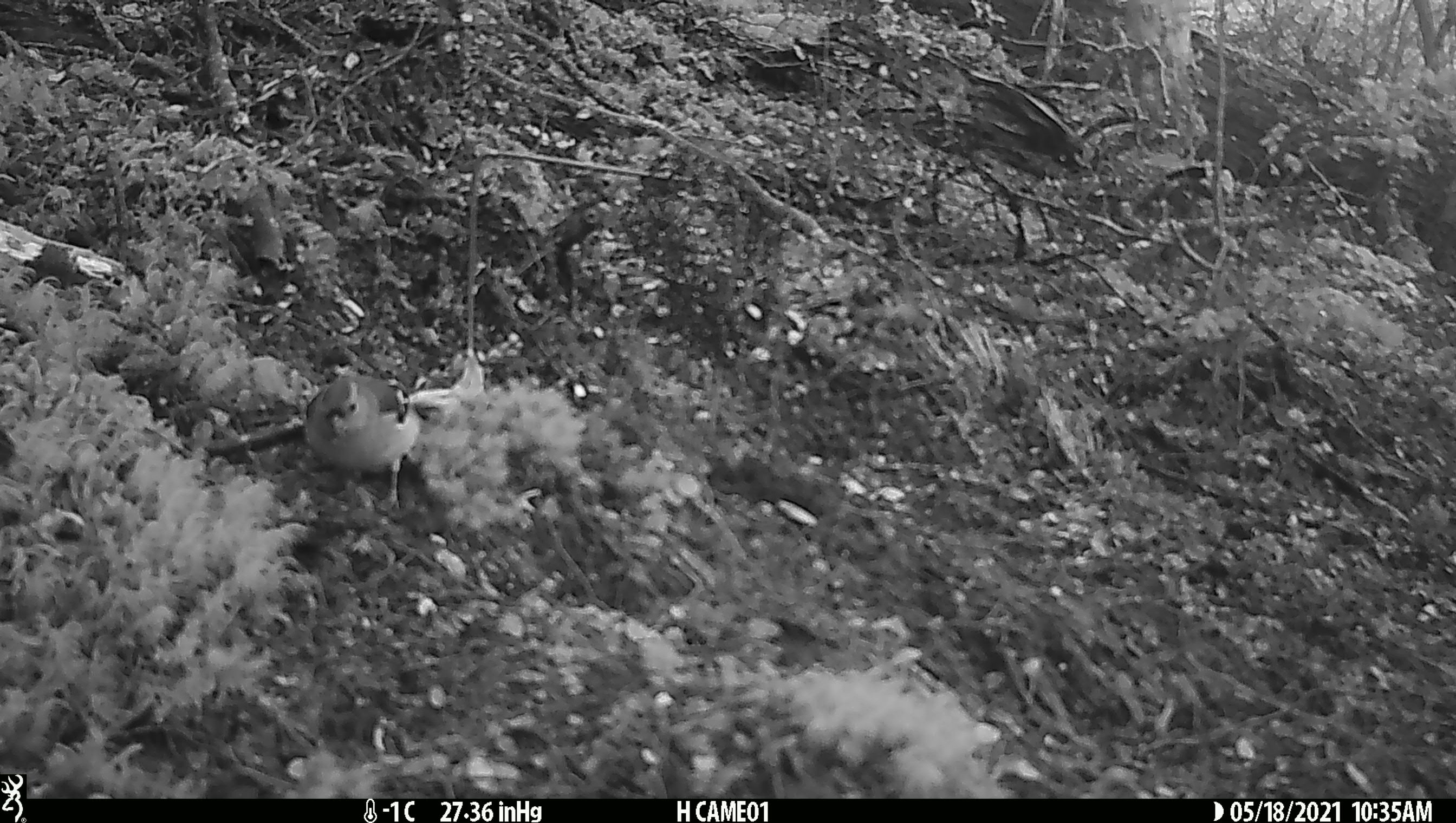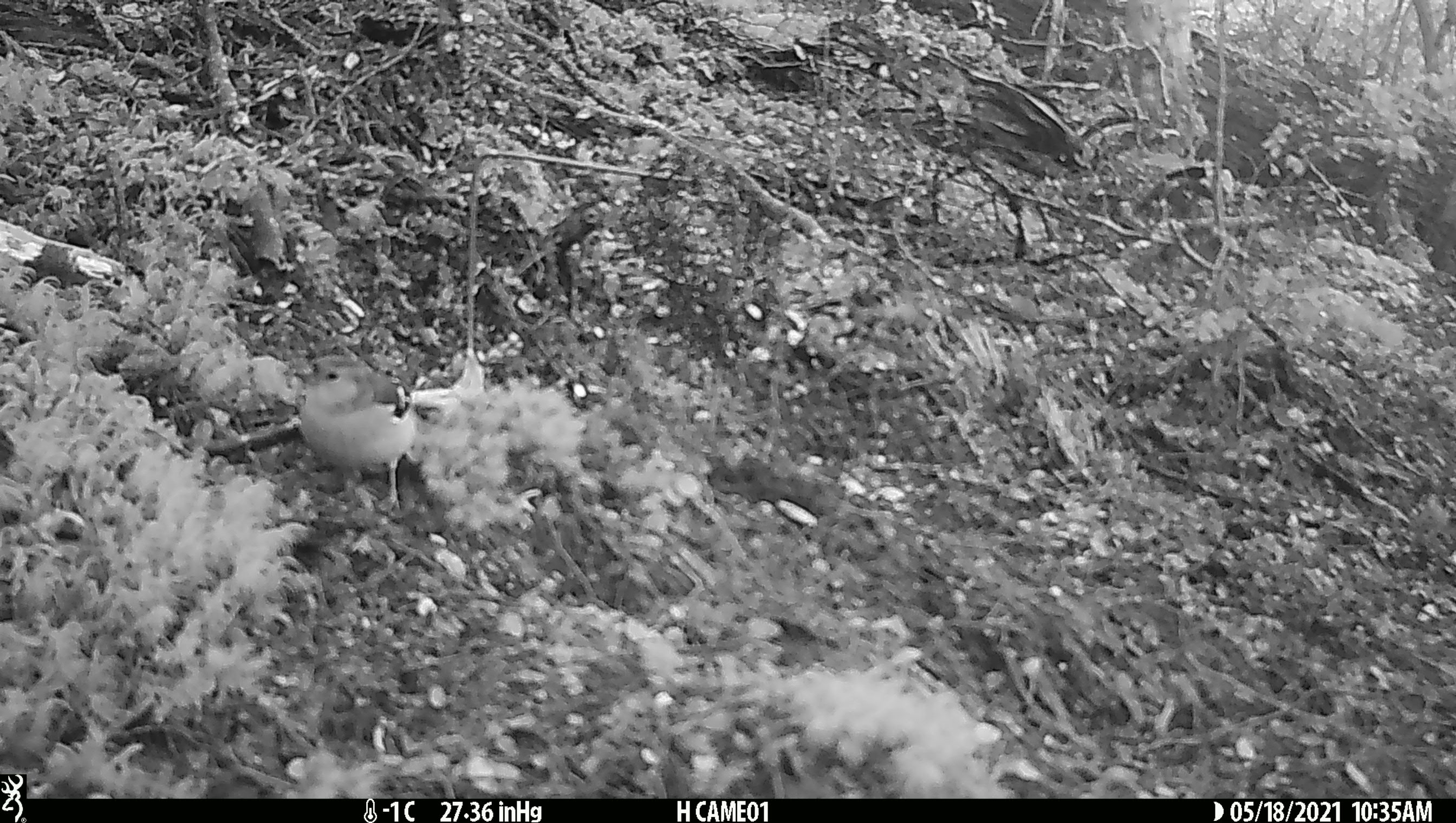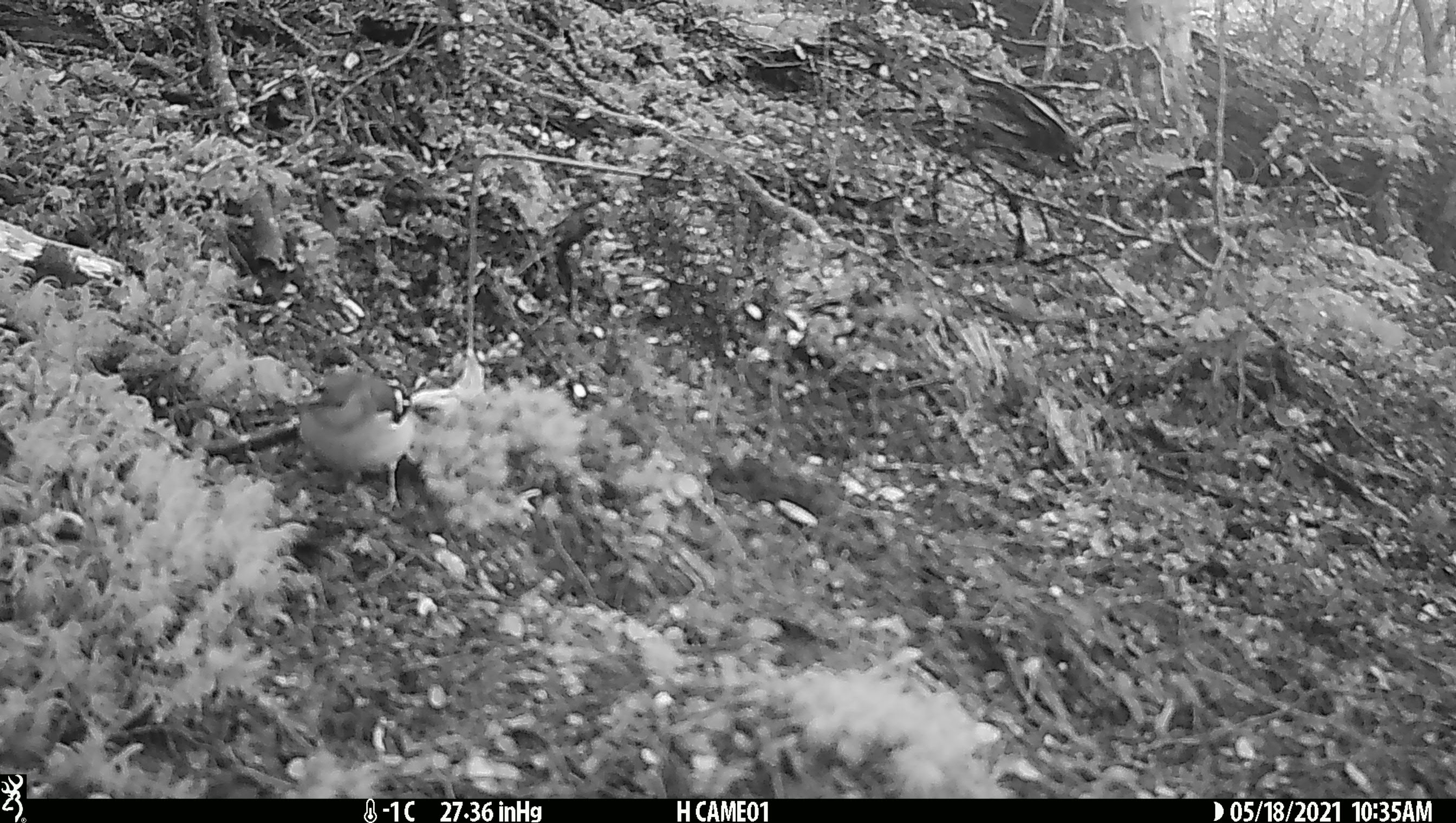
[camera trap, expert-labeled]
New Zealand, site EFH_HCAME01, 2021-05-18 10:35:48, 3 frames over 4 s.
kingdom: Animalia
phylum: Chordata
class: Aves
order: Passeriformes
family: Fringillidae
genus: Fringilla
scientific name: Fringilla coelebs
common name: common chaffinch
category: chaffinch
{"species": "chaffinch (common chaffinch) (Fringilla coelebs)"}